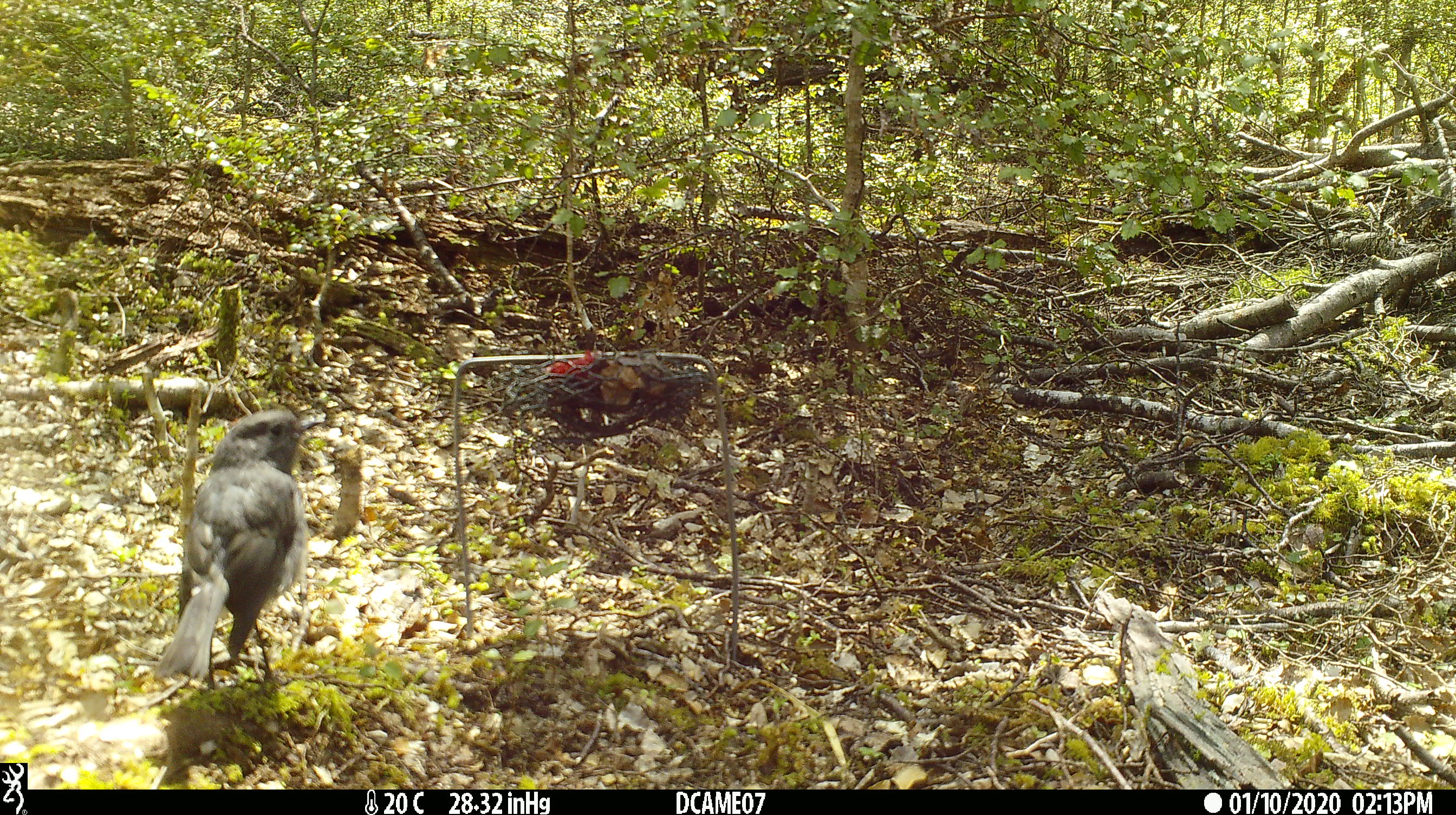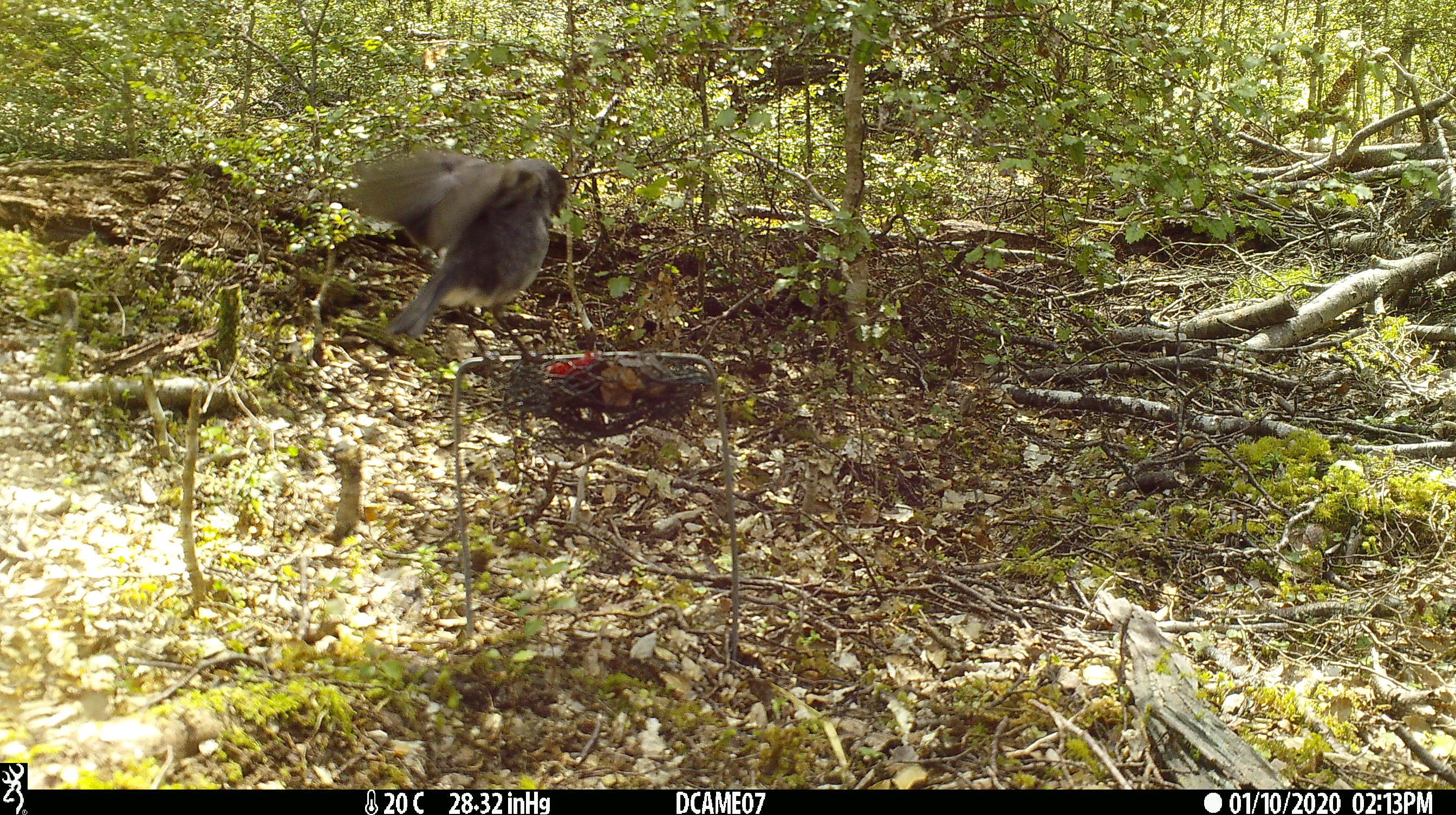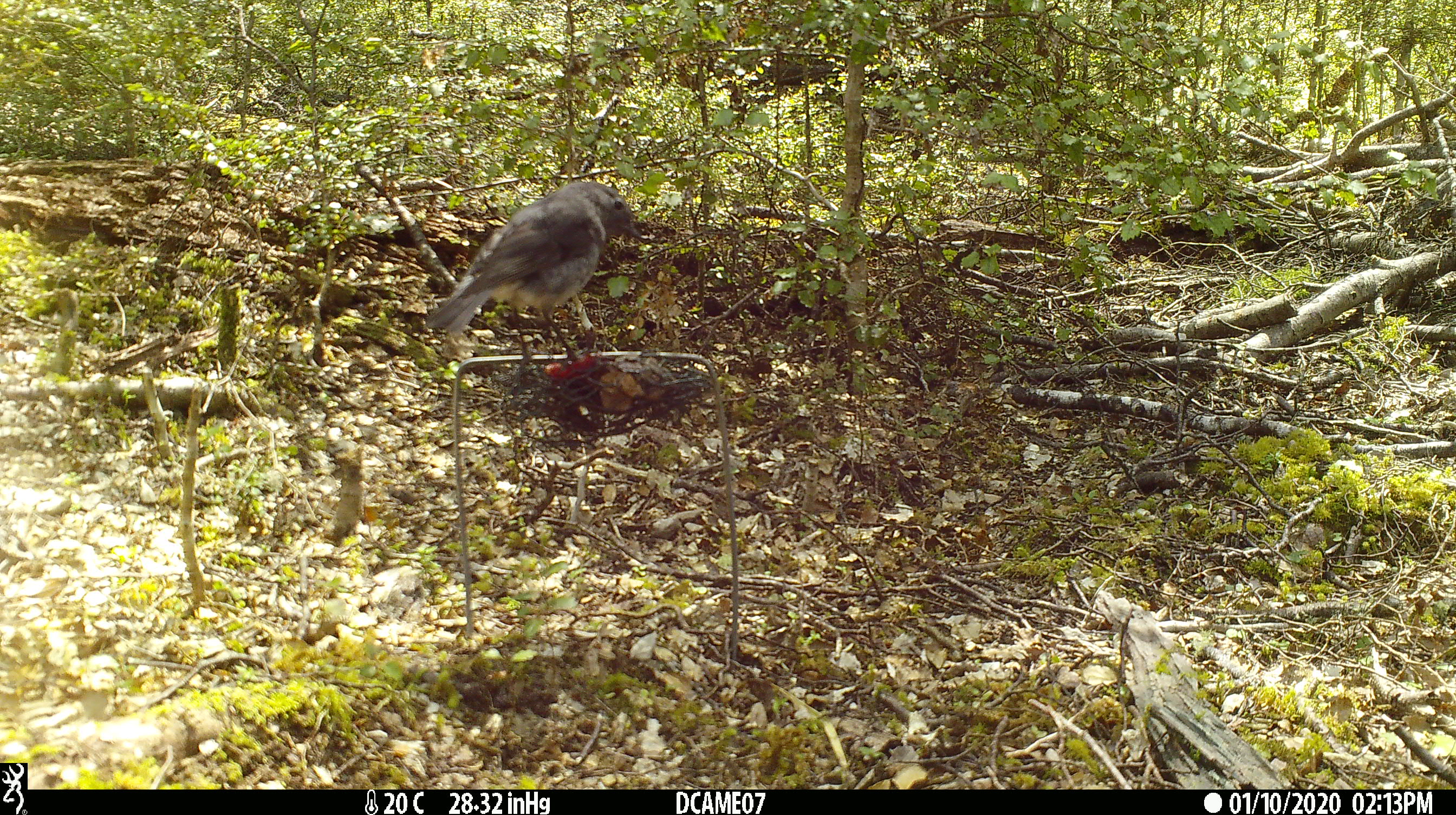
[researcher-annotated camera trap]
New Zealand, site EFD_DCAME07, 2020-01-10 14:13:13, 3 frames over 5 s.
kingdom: Animalia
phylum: Chordata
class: Aves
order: Passeriformes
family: Petroicidae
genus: Petroica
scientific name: Petroica australis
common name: new zealand robin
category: robin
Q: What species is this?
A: Robin (new zealand robin) (Petroica australis).